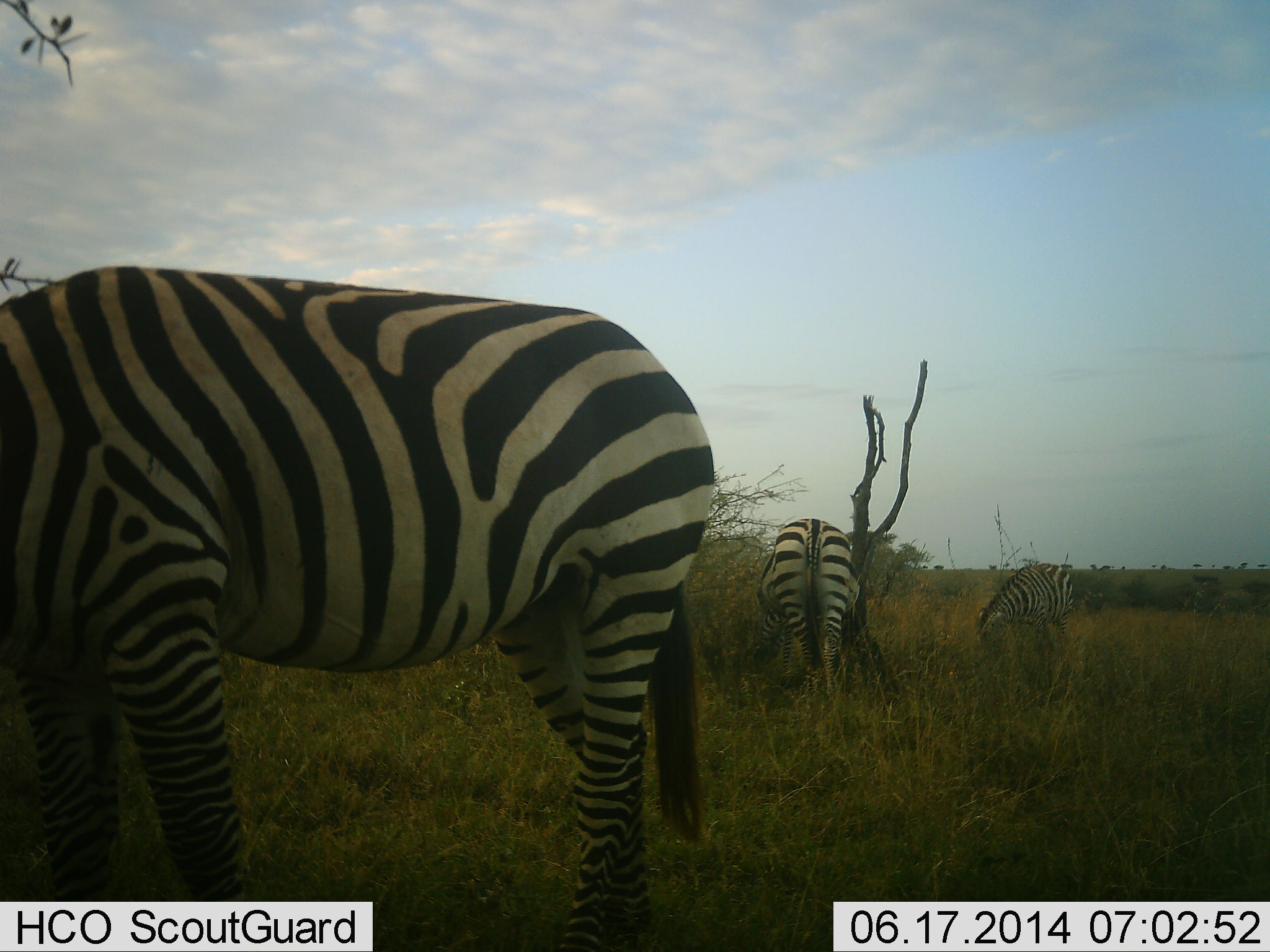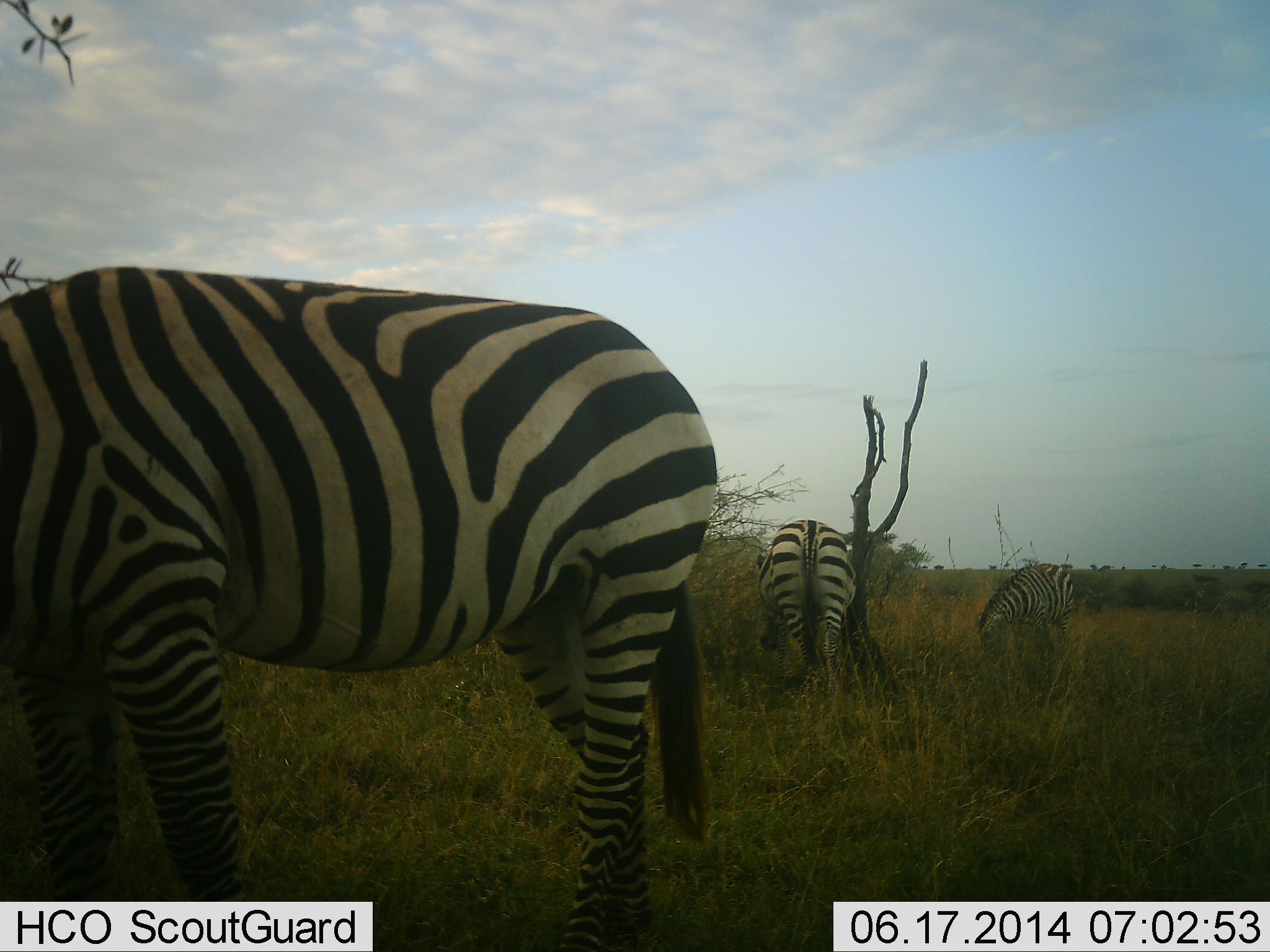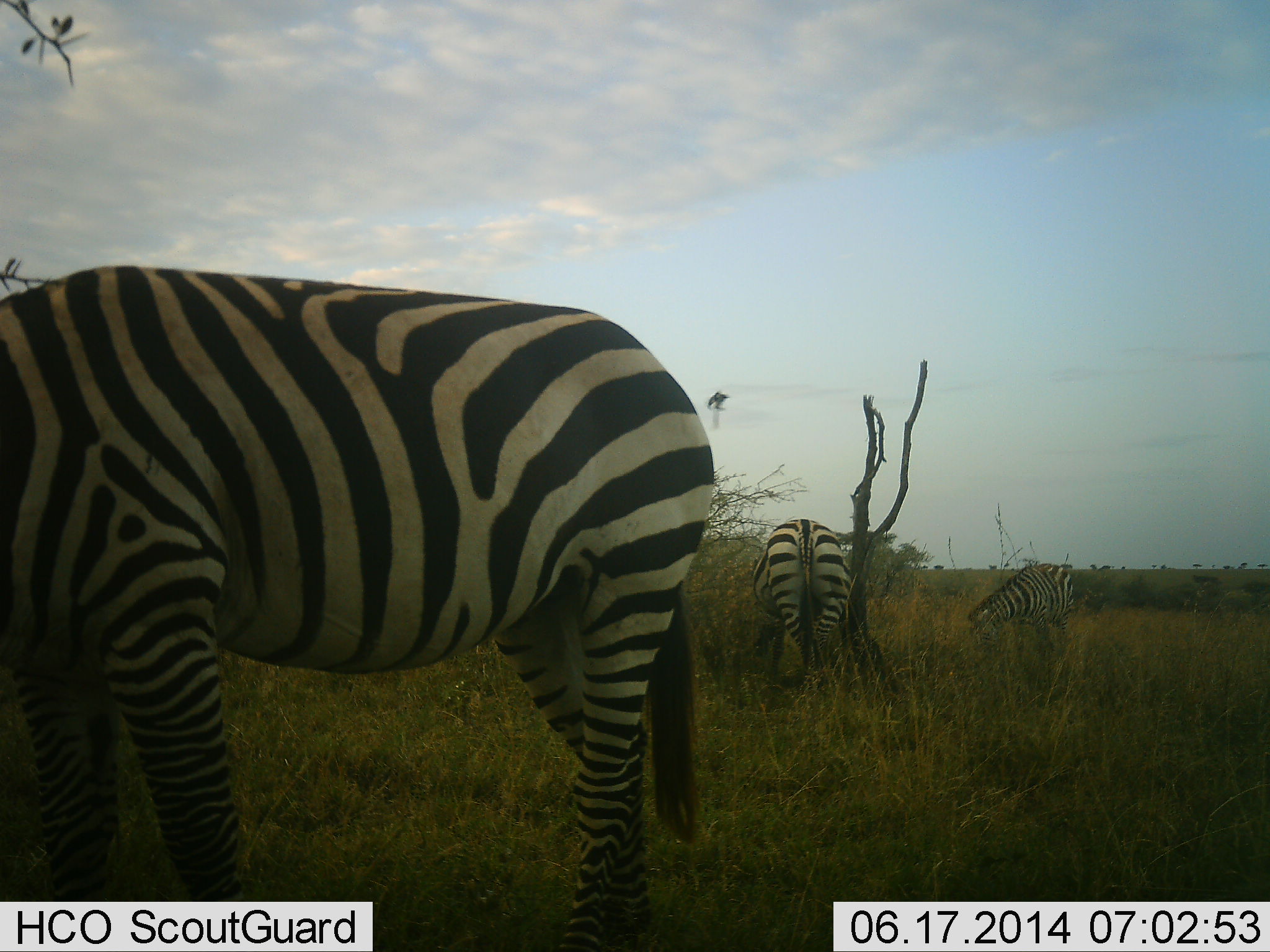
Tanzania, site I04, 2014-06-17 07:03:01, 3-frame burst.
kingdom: Animalia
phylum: Chordata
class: Mammalia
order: Perissodactyla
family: Equidae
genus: Equus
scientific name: Equus quagga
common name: plains zebra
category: zebra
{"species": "zebra (plains zebra) (Equus quagga)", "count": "3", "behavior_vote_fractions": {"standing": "50%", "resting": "0%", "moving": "0%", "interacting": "0%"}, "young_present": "0%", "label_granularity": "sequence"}